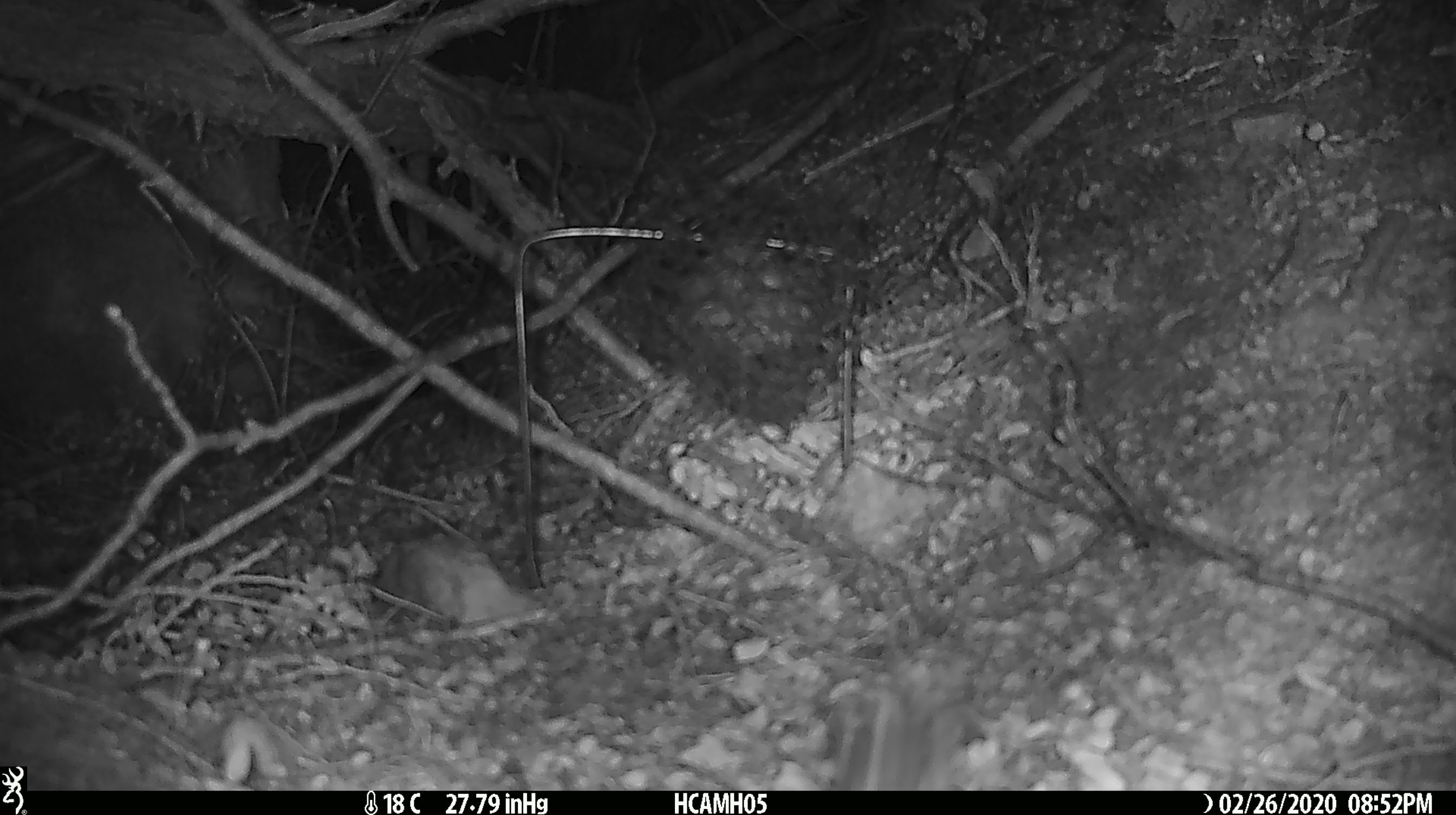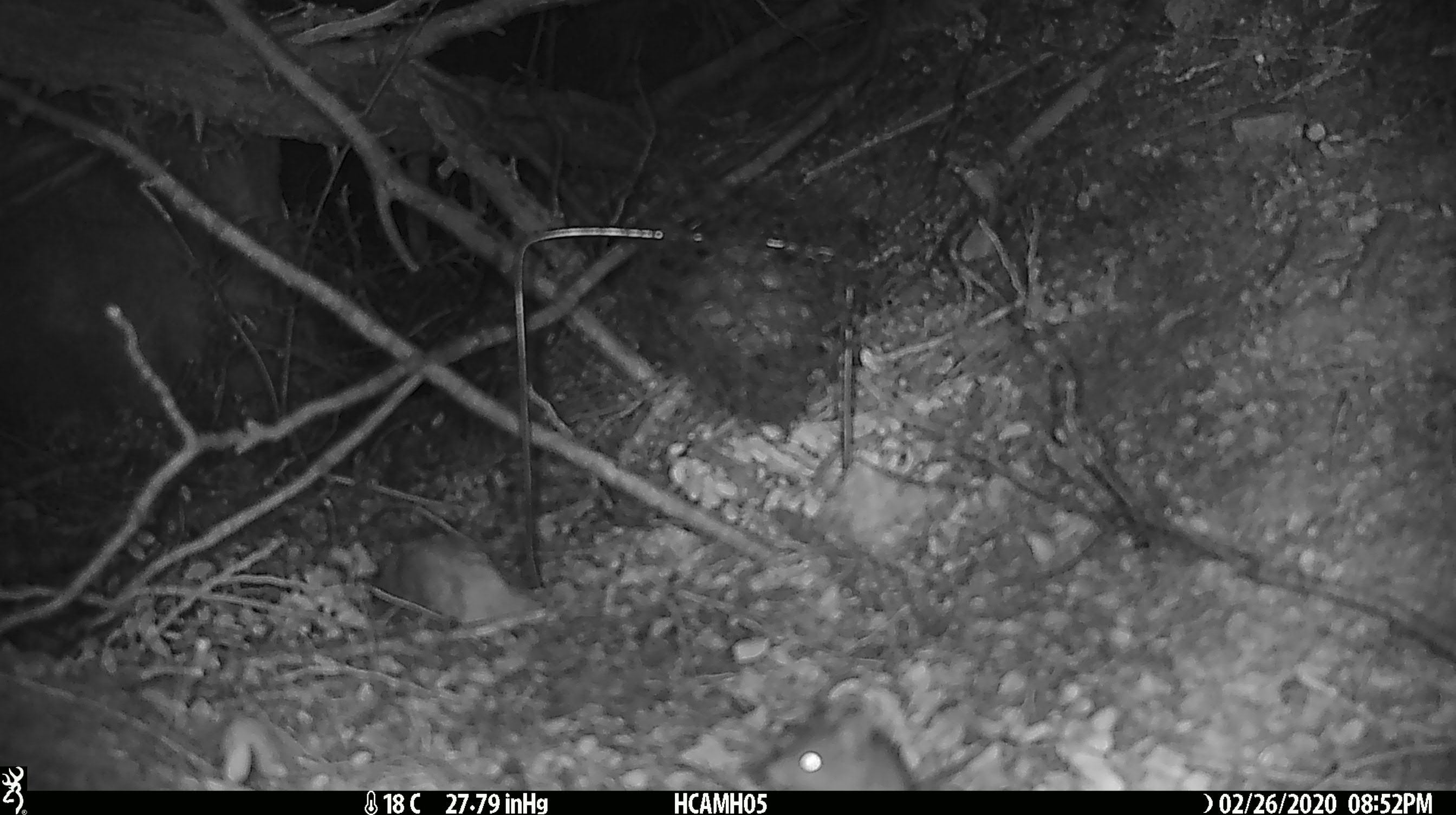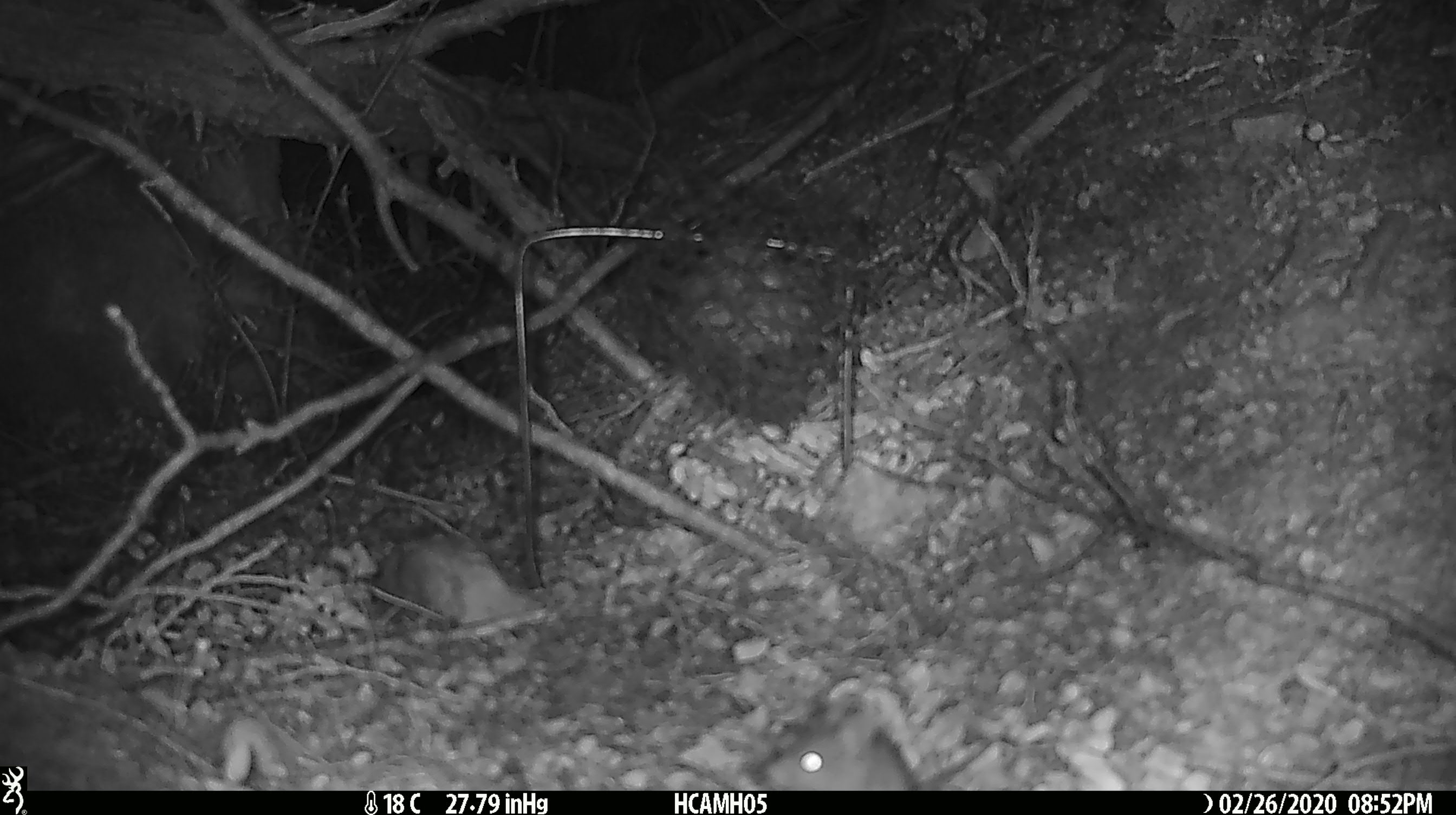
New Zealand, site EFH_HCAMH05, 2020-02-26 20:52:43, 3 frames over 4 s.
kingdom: Animalia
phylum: Chordata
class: Mammalia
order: Rodentia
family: Muridae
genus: Mus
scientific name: Mus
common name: mouse